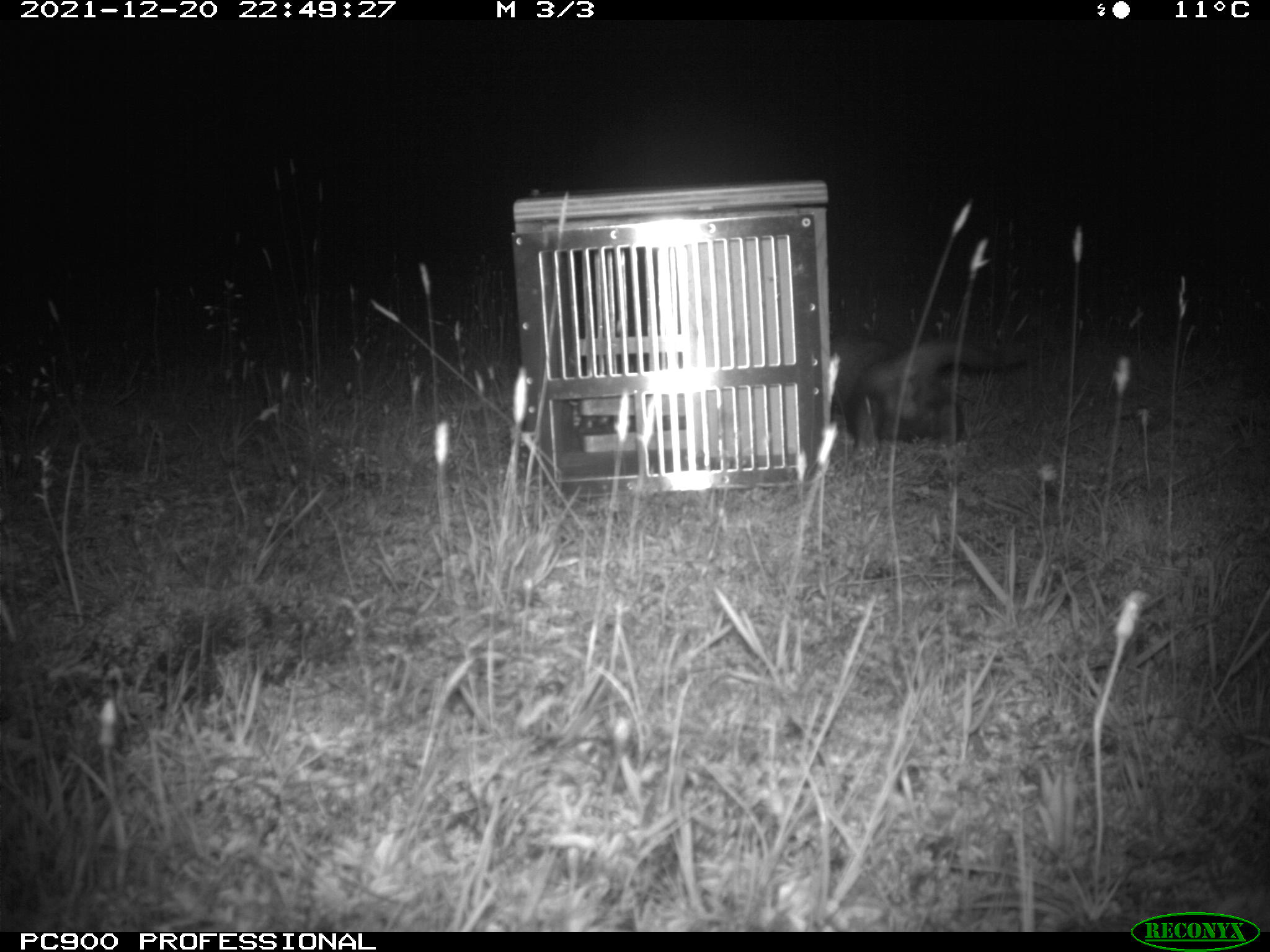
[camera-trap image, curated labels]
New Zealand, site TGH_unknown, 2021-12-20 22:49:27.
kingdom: Animalia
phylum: Chordata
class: Mammalia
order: Carnivora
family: Mustelidae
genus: Mustela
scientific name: Mustela furo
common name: ferret